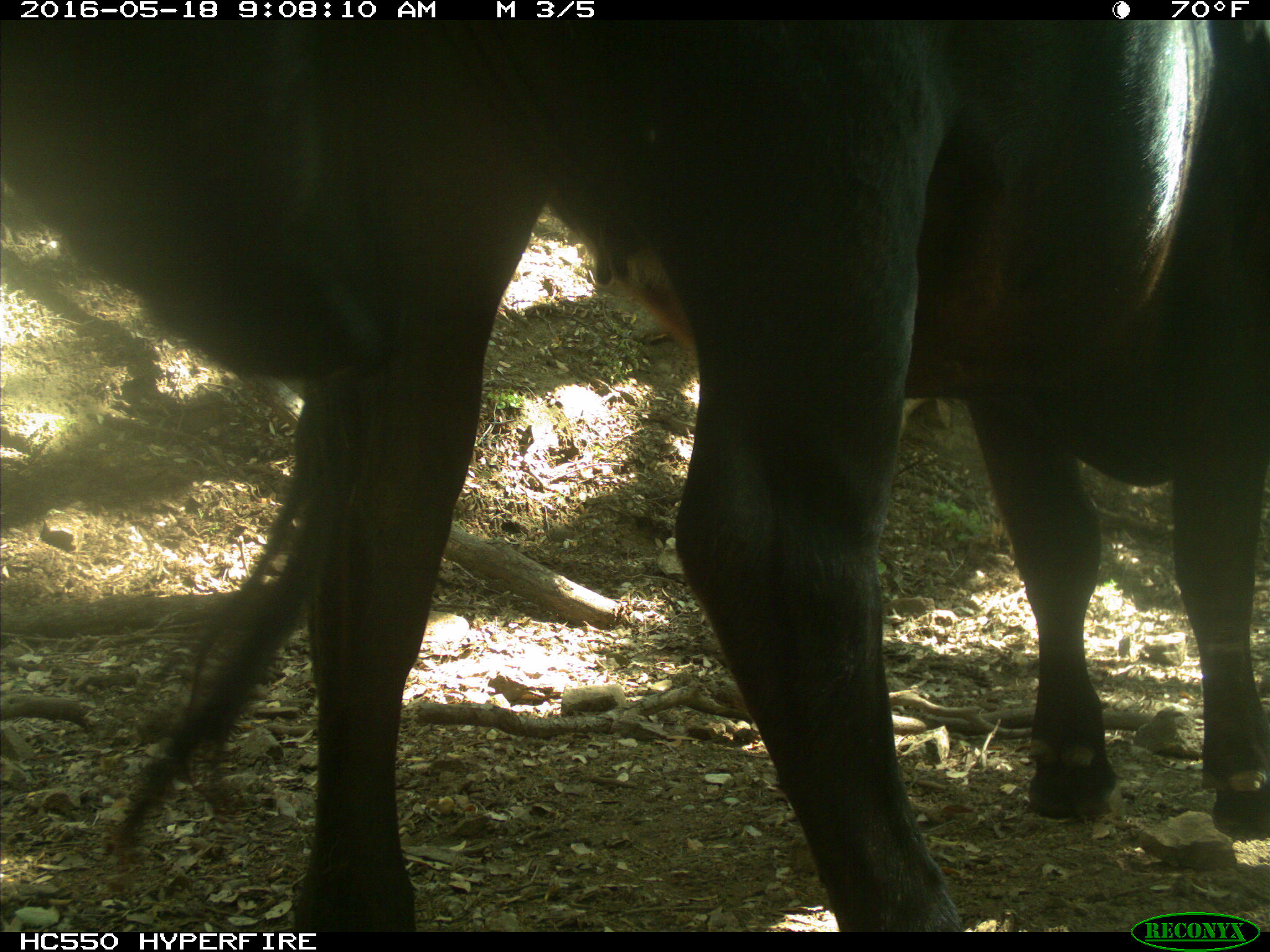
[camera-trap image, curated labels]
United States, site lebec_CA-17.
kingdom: Animalia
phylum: Chordata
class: Mammalia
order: Artiodactyla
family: Bovidae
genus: Bos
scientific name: Bos taurus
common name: domestic cow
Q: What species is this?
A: Bos taurus (domestic cow).